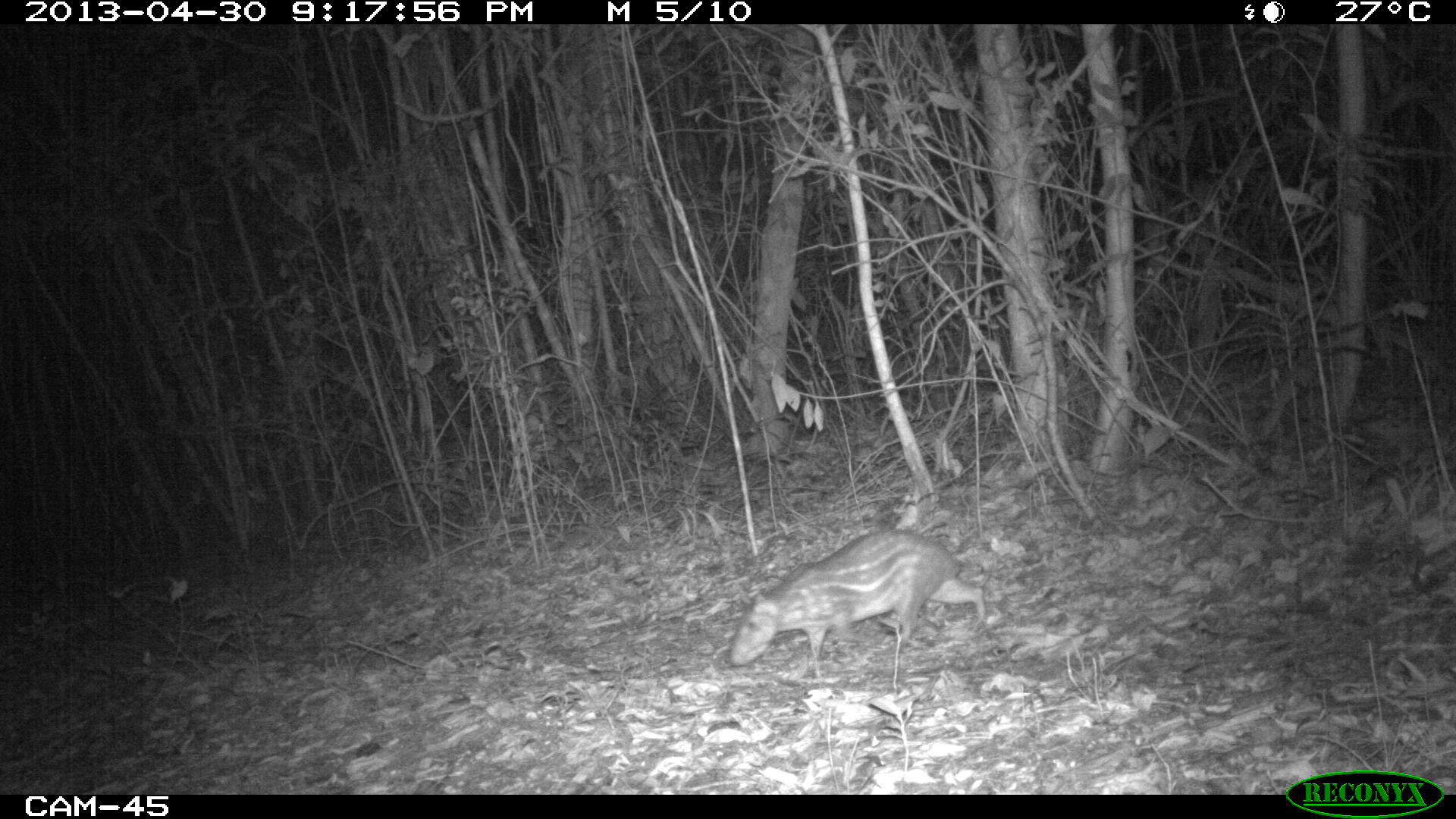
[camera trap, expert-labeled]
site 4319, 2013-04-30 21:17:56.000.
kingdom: Animalia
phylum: Chordata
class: Mammalia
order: Rodentia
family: Cuniculidae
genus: Cuniculus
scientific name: Cuniculus paca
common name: lowland paca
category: agouti paca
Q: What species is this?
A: Agouti paca (lowland paca) (Cuniculus paca).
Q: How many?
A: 1.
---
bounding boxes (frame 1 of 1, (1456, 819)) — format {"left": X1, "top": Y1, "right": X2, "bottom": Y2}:
agouti paca: {"left": 729, "top": 527, "right": 986, "bottom": 672}